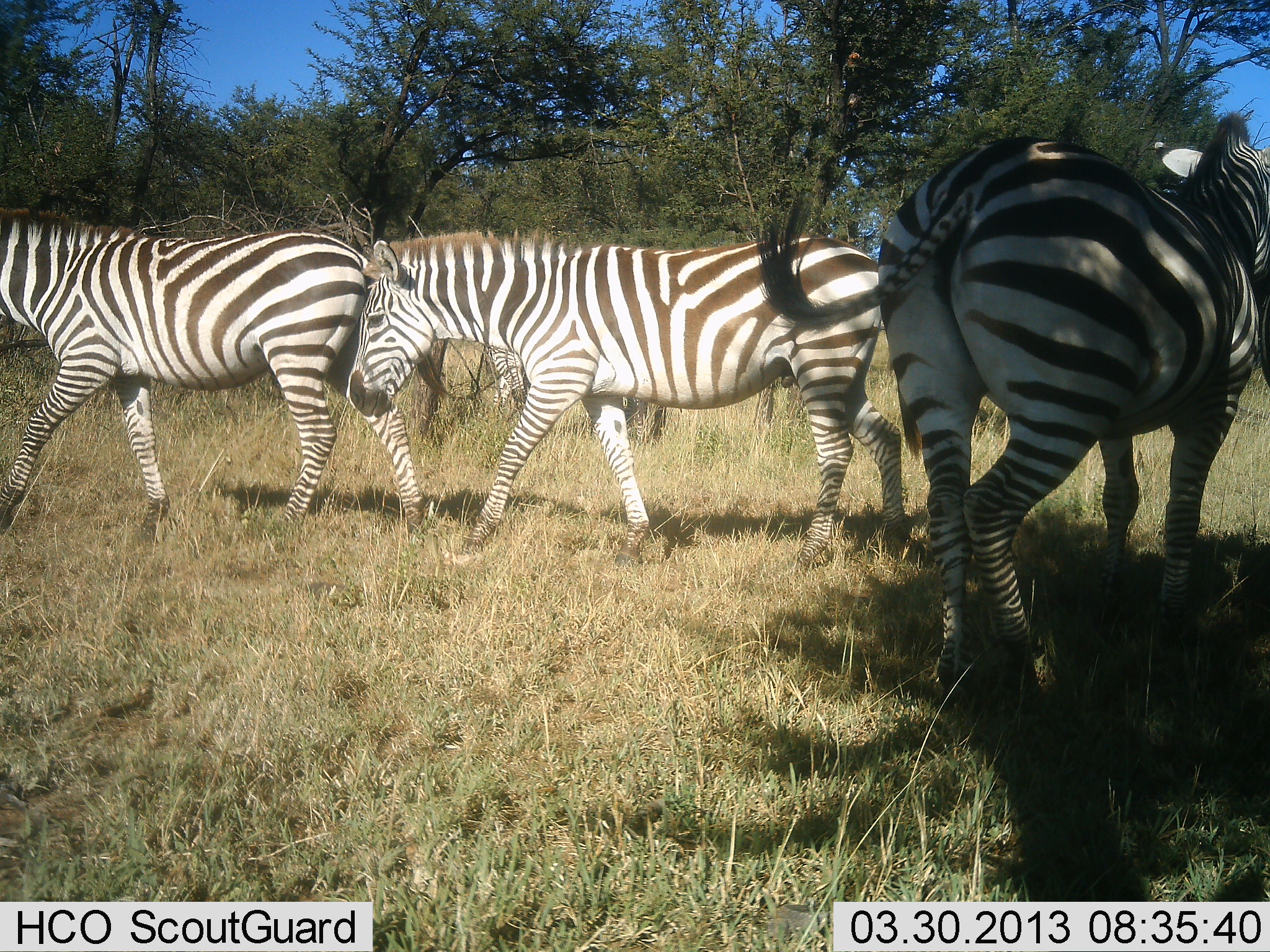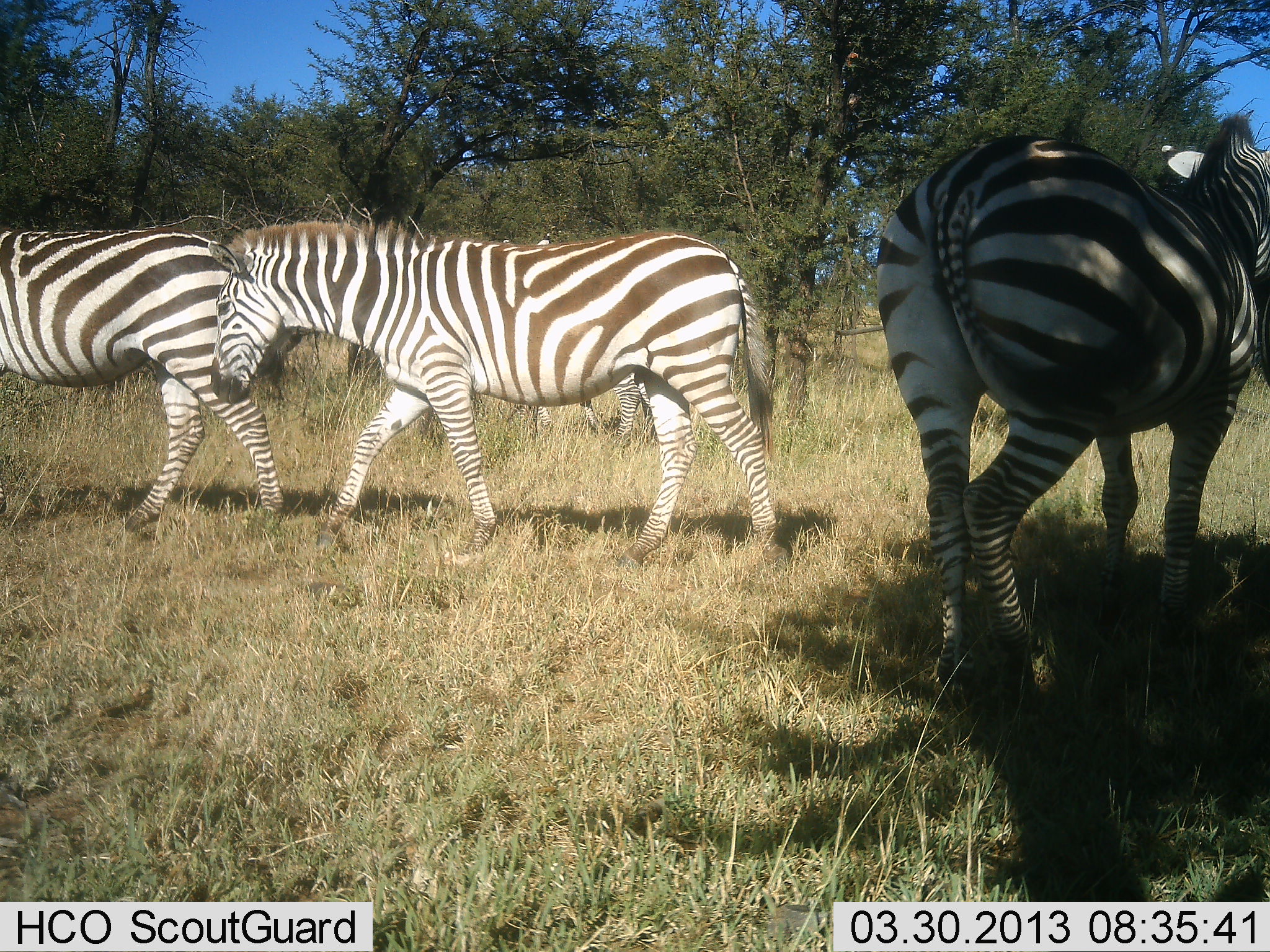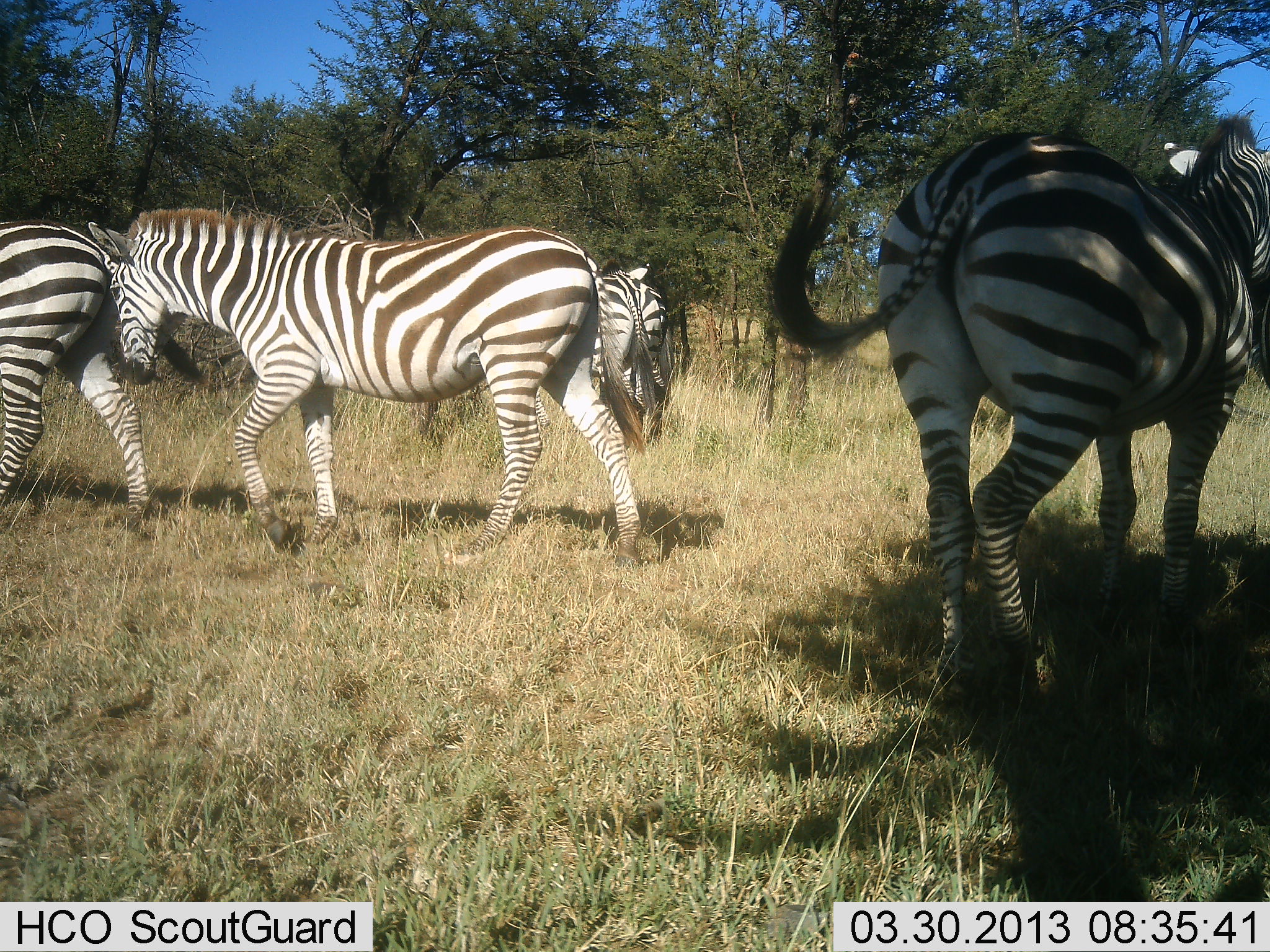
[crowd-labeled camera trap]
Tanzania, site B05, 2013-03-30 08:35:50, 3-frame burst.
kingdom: Animalia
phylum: Chordata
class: Mammalia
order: Perissodactyla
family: Equidae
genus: Equus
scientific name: Equus quagga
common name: plains zebra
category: zebra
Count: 4.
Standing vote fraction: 61%.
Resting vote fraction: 0%.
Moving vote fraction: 87%.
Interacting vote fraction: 0%.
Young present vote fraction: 0%.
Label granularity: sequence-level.